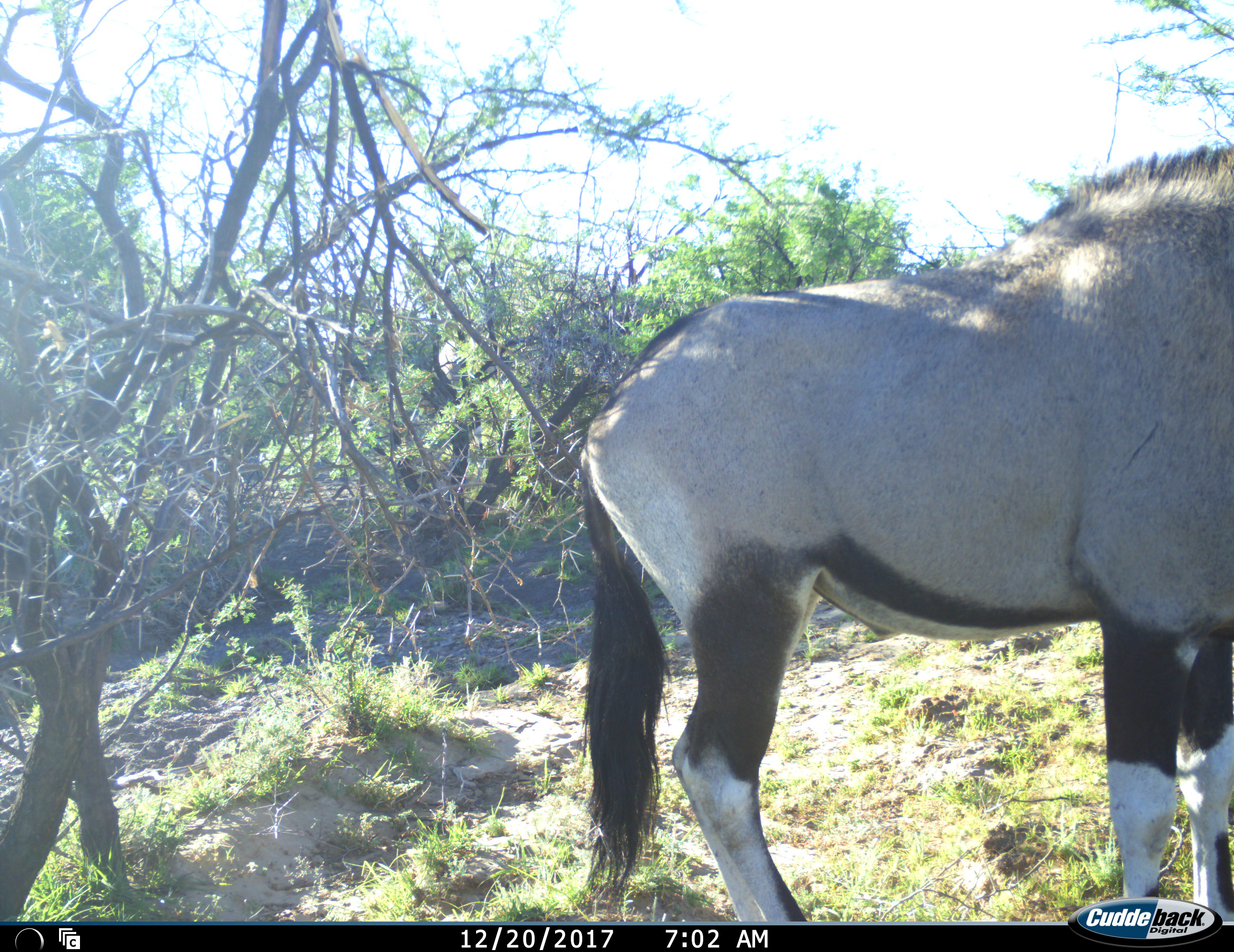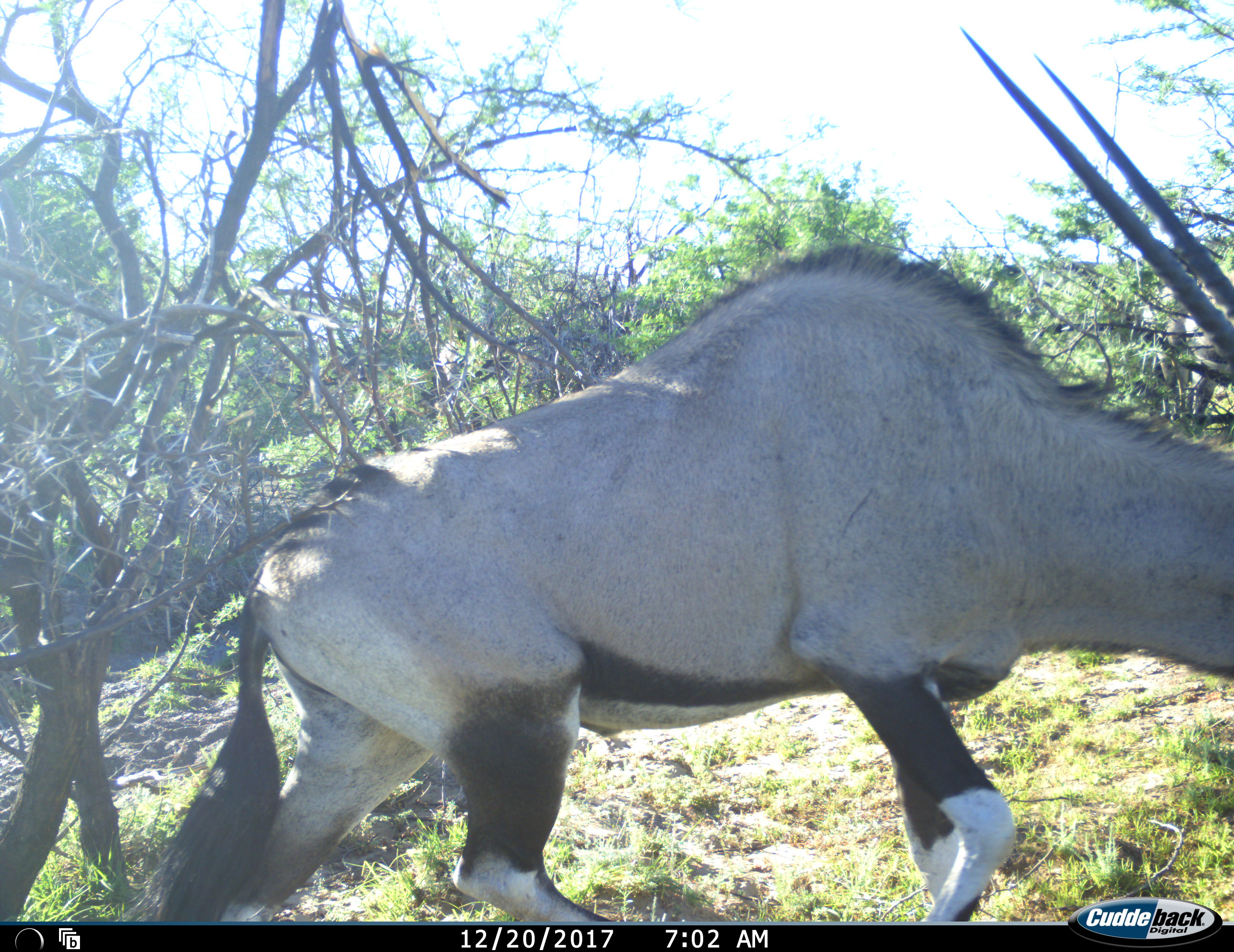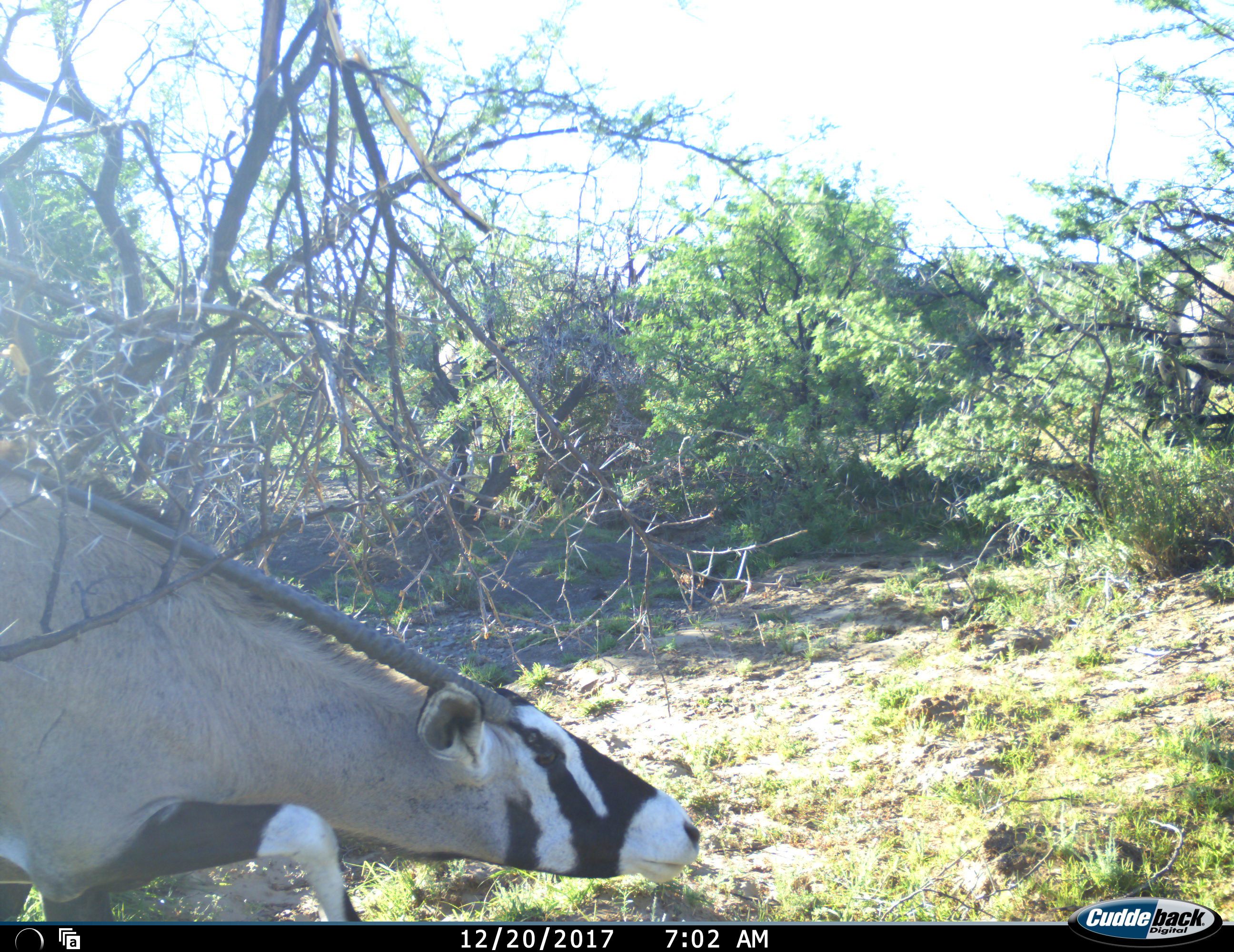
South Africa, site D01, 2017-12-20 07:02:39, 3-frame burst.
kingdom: Animalia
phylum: Chordata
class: Mammalia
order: Artiodactyla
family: Bovidae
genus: Oryx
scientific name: Oryx gazella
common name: gemsbok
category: gemsbokoryx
Gemsbokoryx (gemsbok) (Oryx gazella), count 1. Behavior (volunteer vote fractions): standing 40%, resting 0%, moving 90%, interacting 0%. Young present (vote fraction): 0%. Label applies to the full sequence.